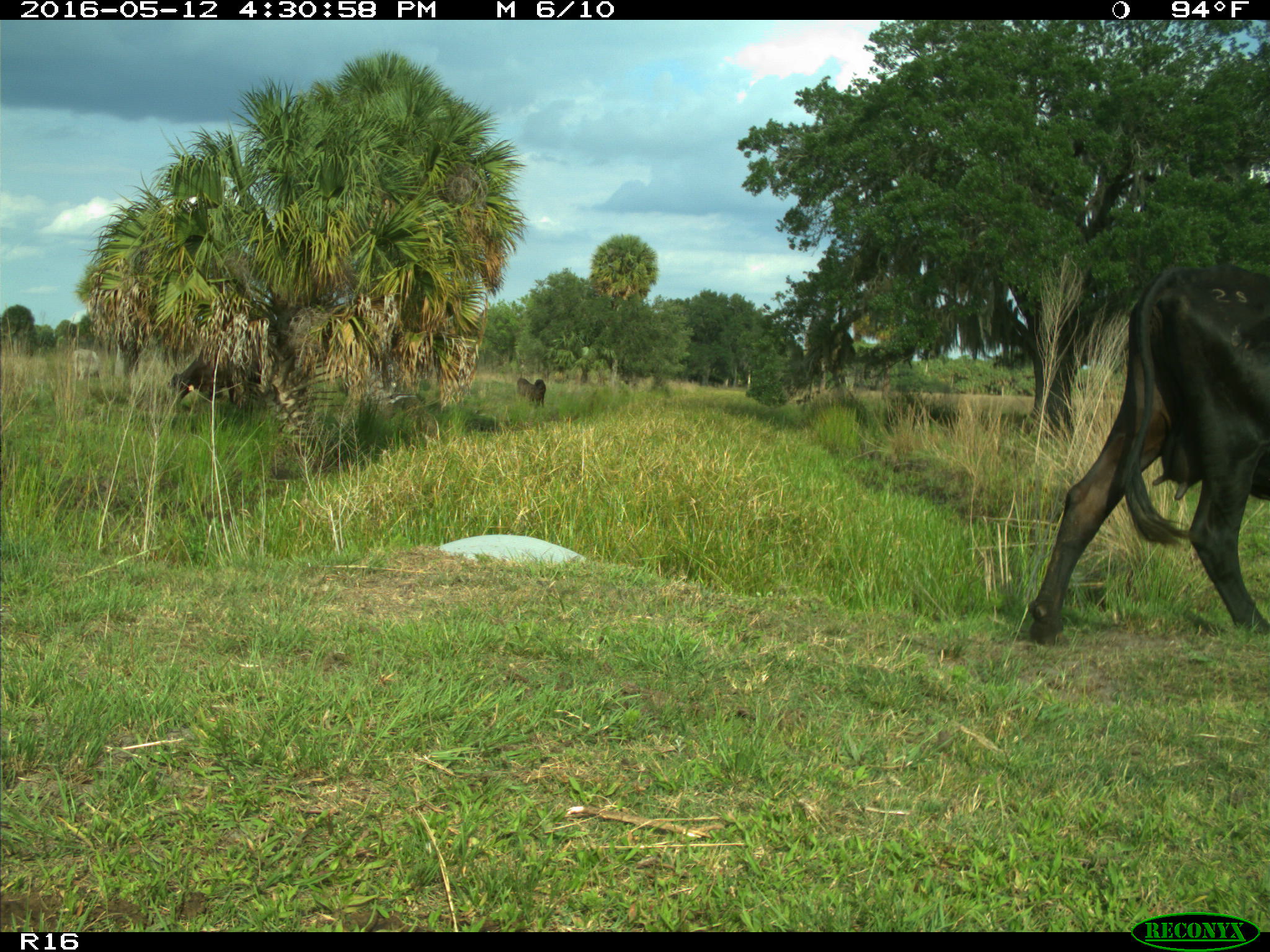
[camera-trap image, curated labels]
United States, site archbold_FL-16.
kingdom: Animalia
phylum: Chordata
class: Mammalia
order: Artiodactyla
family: Bovidae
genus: Bos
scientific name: Bos taurus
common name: domestic cow